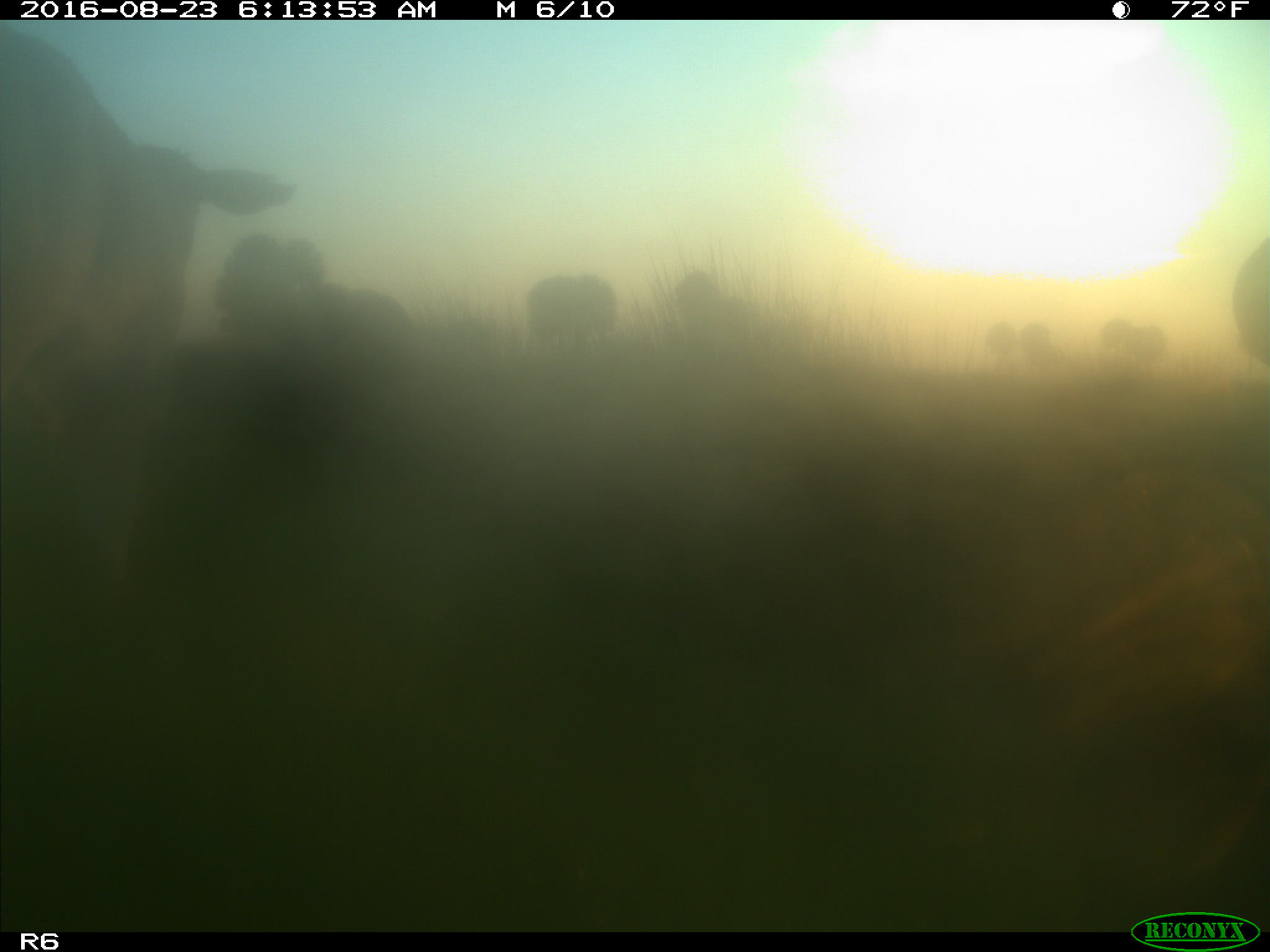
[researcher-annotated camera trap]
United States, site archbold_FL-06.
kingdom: Animalia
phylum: Chordata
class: Mammalia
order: Artiodactyla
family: Bovidae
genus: Bos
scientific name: Bos taurus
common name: domestic cow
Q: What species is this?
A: Bos taurus (domestic cow).